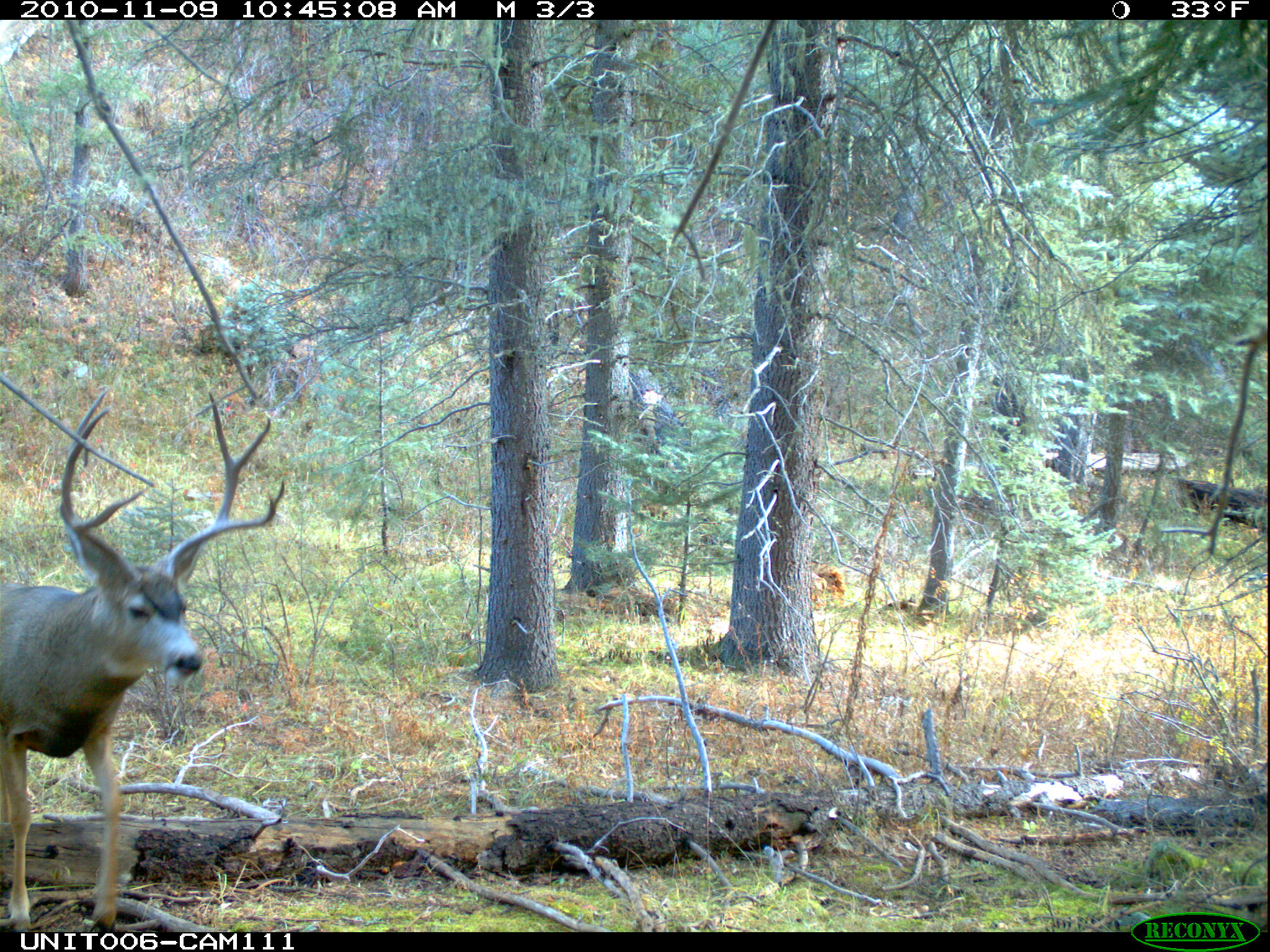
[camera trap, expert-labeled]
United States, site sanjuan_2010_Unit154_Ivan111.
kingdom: Animalia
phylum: Chordata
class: Mammalia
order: Artiodactyla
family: Cervidae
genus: Odocoileus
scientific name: Odocoileus hemionus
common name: mule deer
Odocoileus hemionus (mule deer).